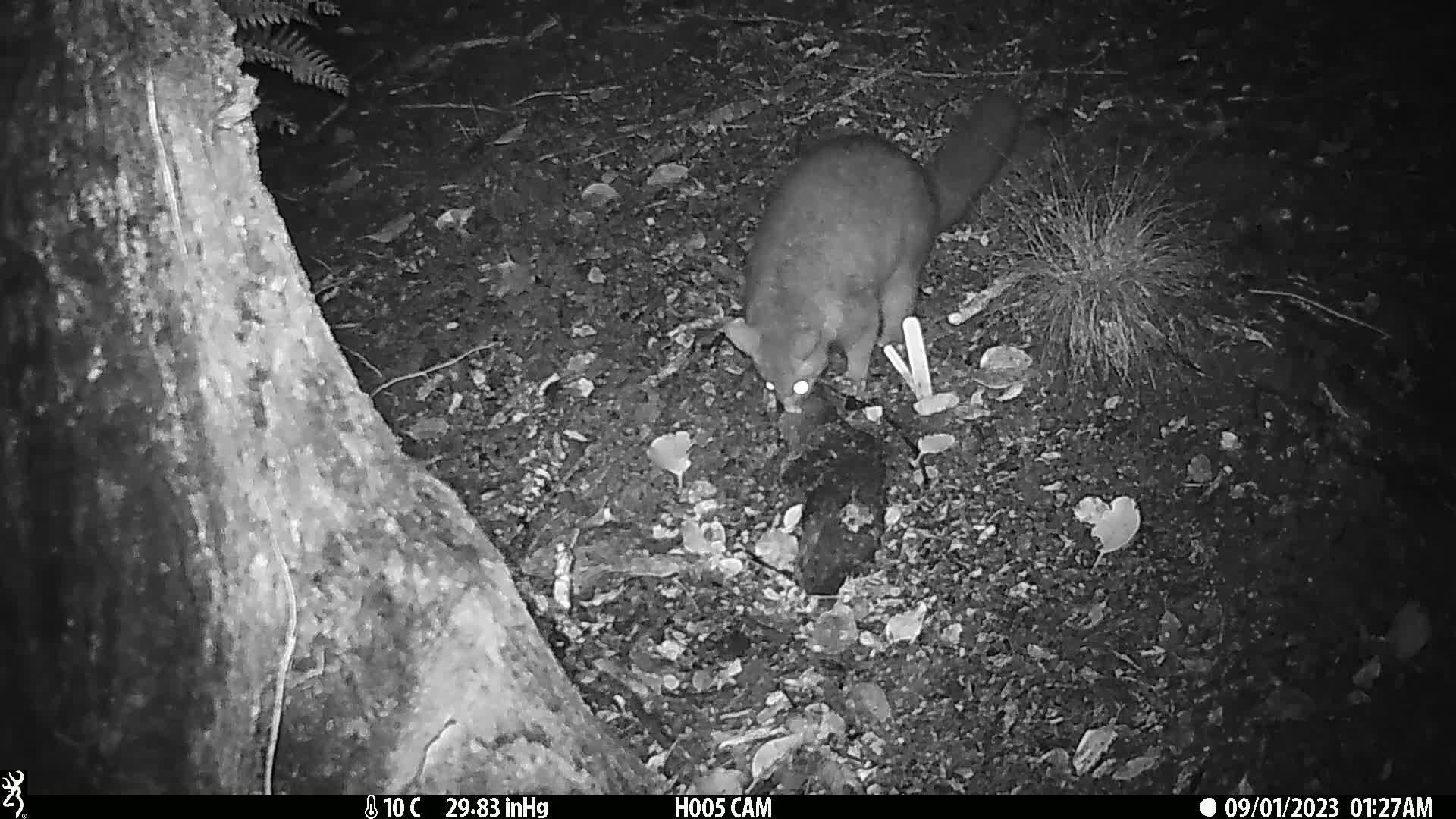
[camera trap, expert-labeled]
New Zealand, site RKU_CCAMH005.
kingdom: Animalia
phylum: Chordata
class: Mammalia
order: Diprotodontia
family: Phalangeridae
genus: Trichosurus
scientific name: Trichosurus vulpecula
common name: common brushtail possum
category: possum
Possum (common brushtail possum) (Trichosurus vulpecula).